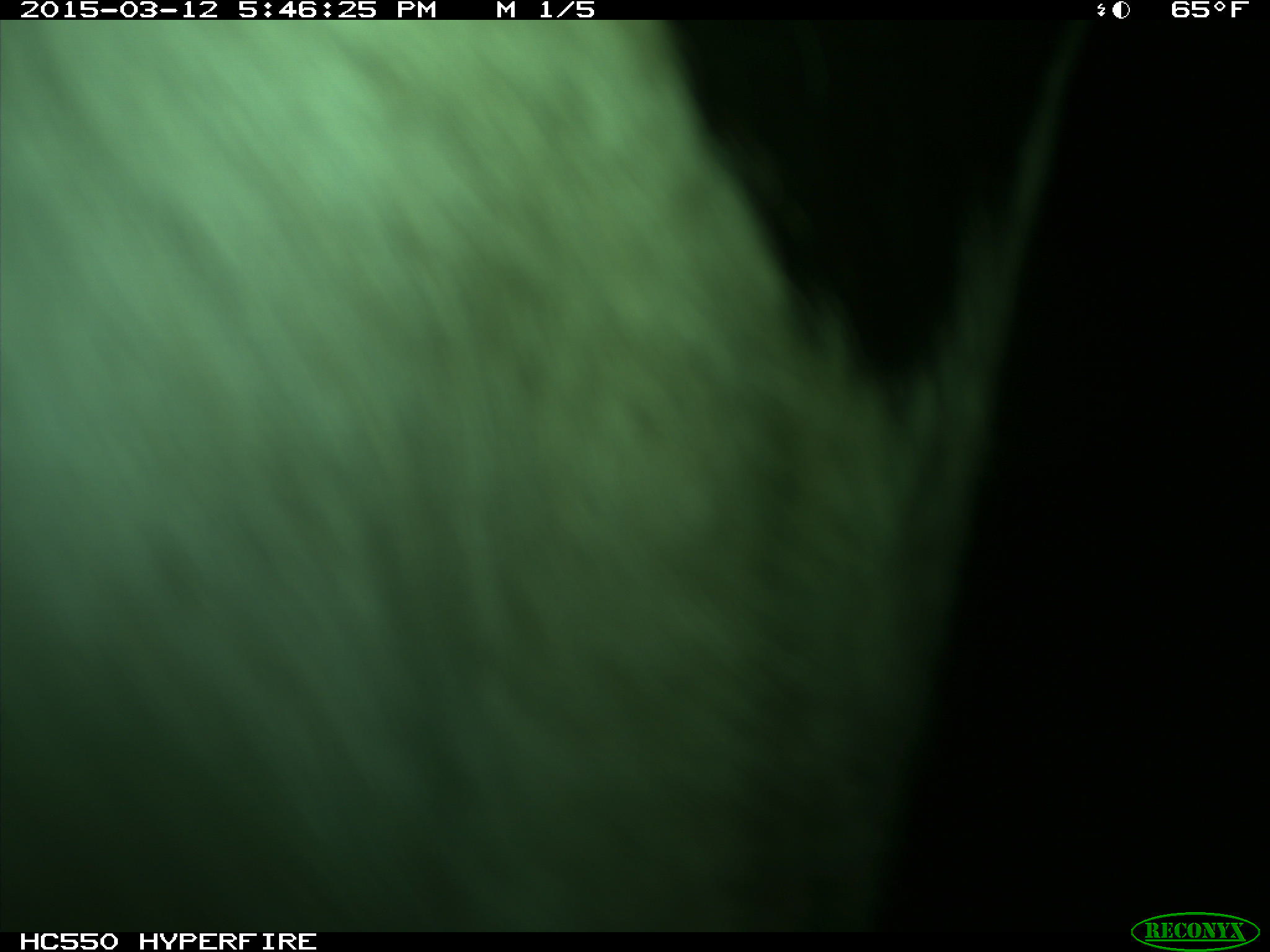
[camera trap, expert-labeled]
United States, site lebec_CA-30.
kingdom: Animalia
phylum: Chordata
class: Mammalia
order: Artiodactyla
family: Bovidae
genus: Bos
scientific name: Bos taurus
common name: domestic cow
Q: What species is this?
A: Bos taurus (domestic cow).